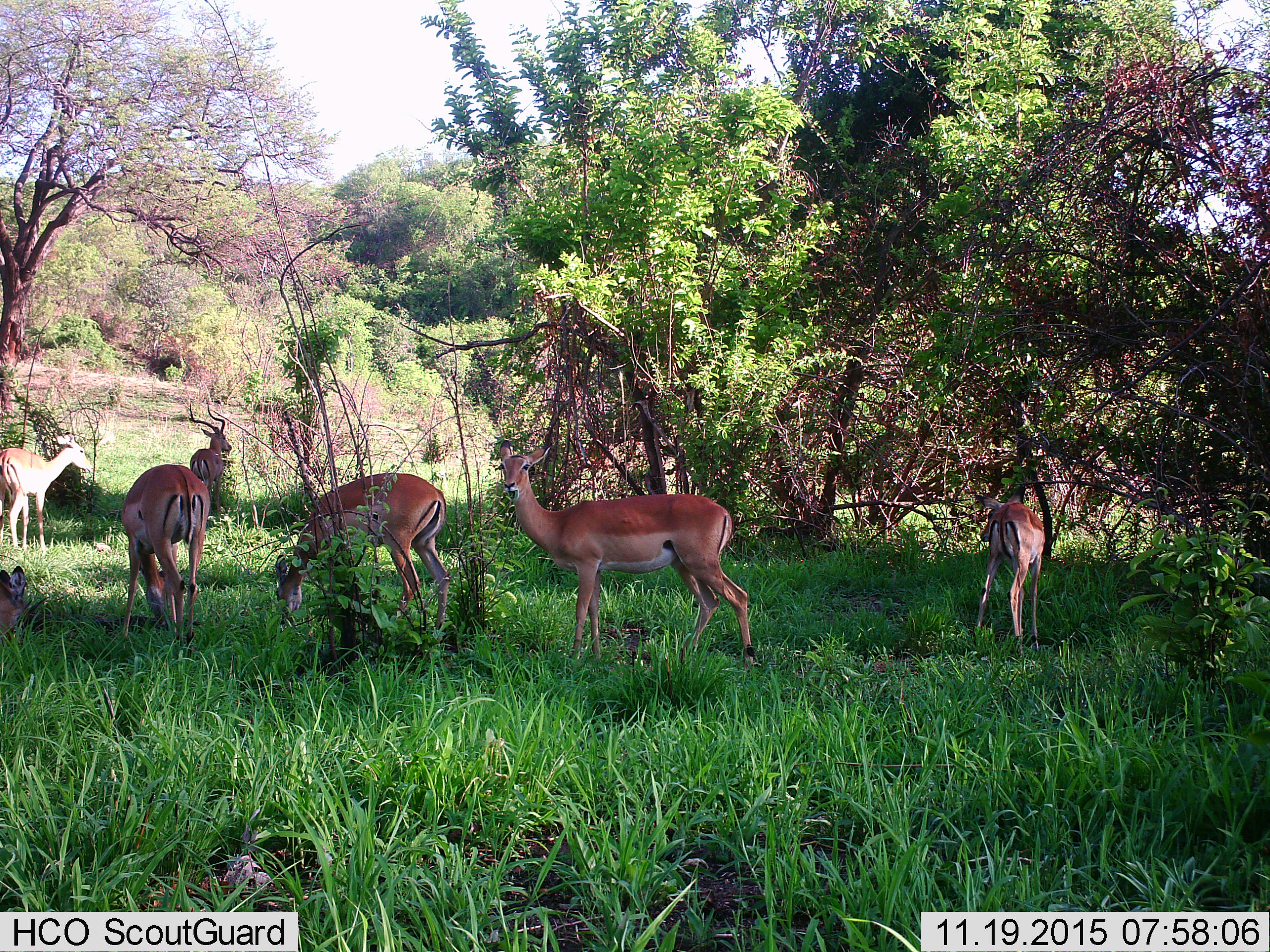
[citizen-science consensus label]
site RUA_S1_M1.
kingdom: Animalia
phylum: Chordata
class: Mammalia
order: Artiodactyla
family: Bovidae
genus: Aepyceros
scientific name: Aepyceros melampus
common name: impala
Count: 7.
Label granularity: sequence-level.